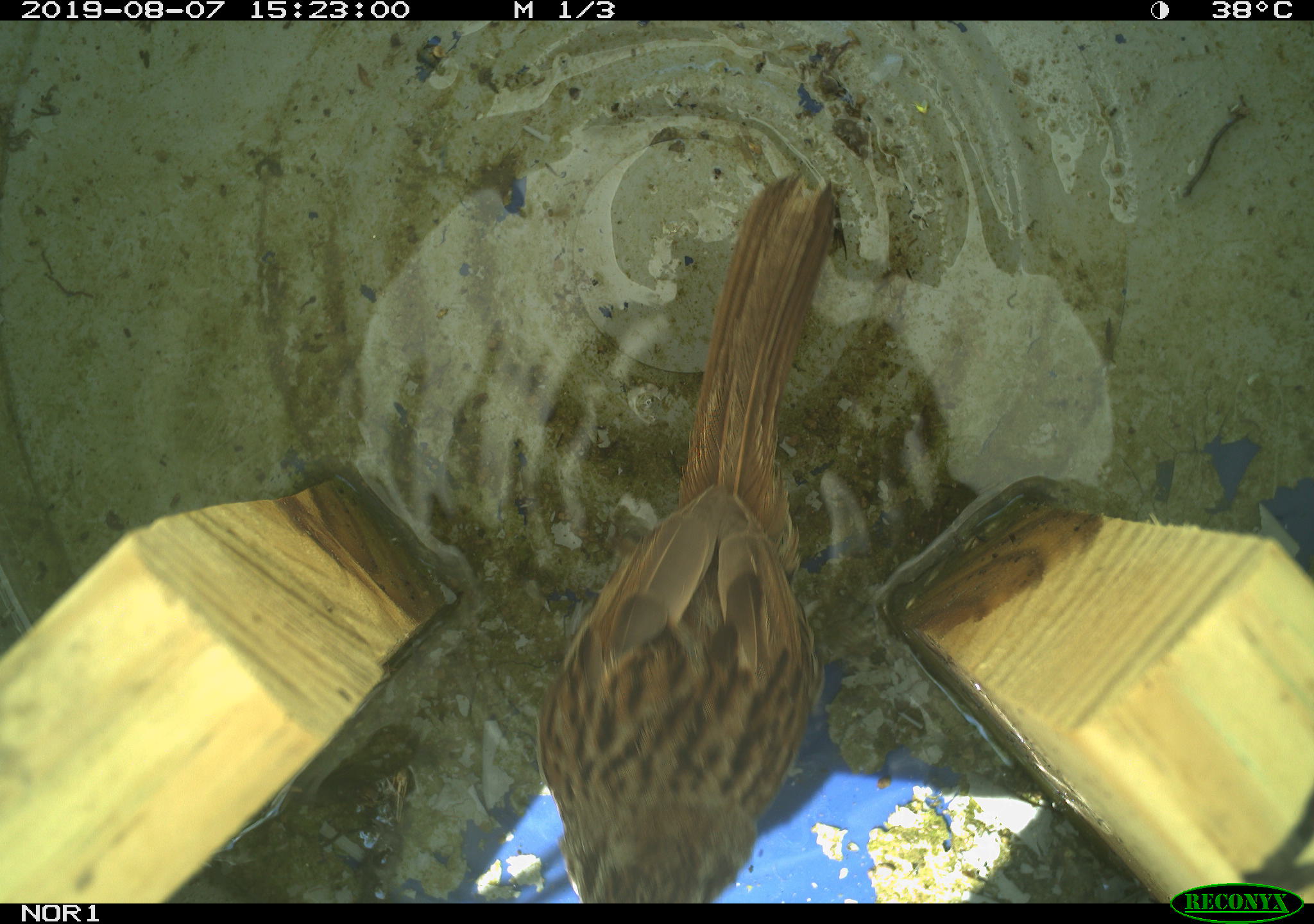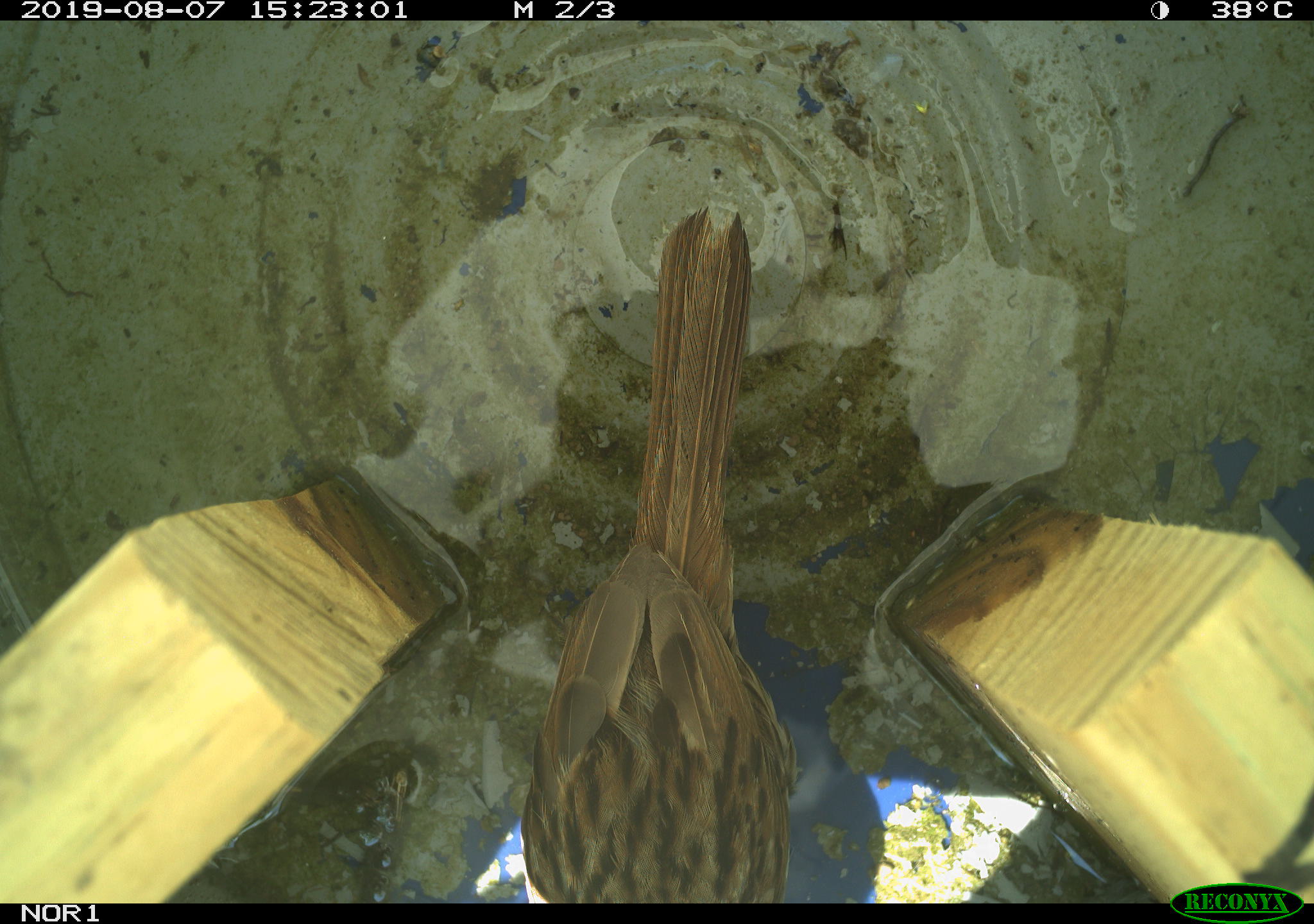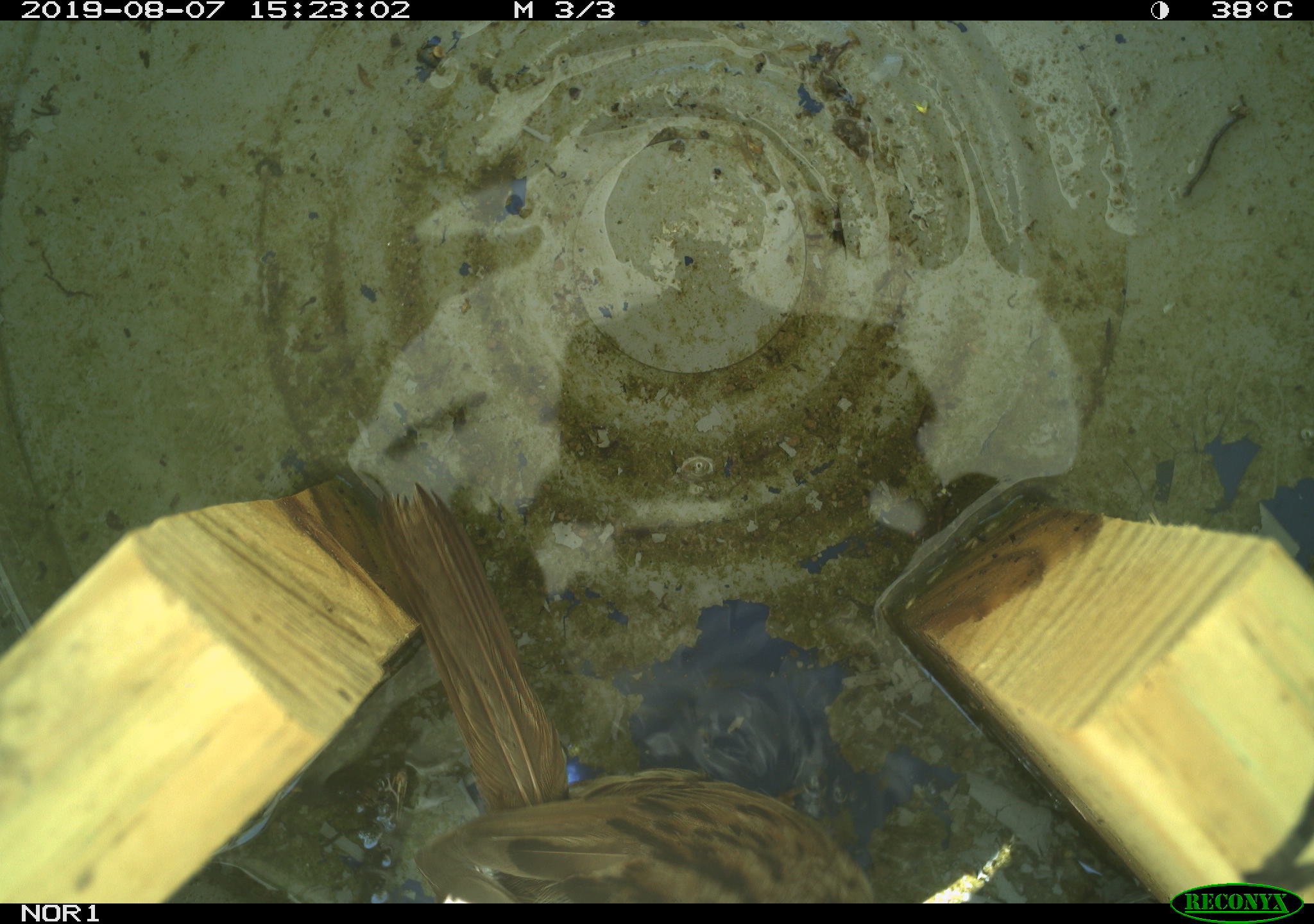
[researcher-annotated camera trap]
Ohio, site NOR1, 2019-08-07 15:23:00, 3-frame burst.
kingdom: Animalia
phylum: Chordata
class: Aves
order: Passeriformes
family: Passerellidae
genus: Melospiza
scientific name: Melospiza melodia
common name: song sparrow